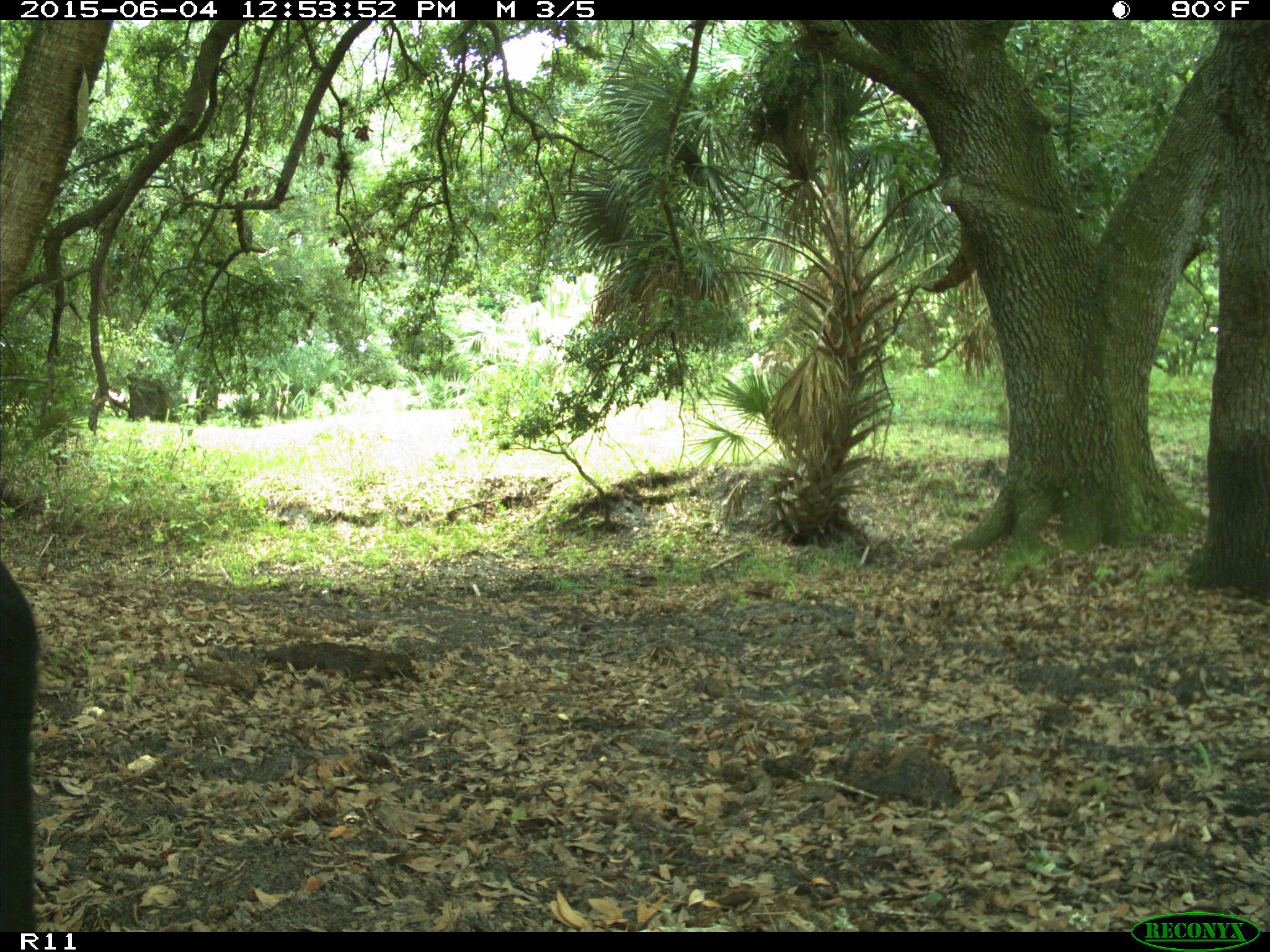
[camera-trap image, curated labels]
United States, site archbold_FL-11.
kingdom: Animalia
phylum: Chordata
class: Mammalia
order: Artiodactyla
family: Bovidae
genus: Bos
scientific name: Bos taurus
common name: domestic cow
Bos taurus (domestic cow).